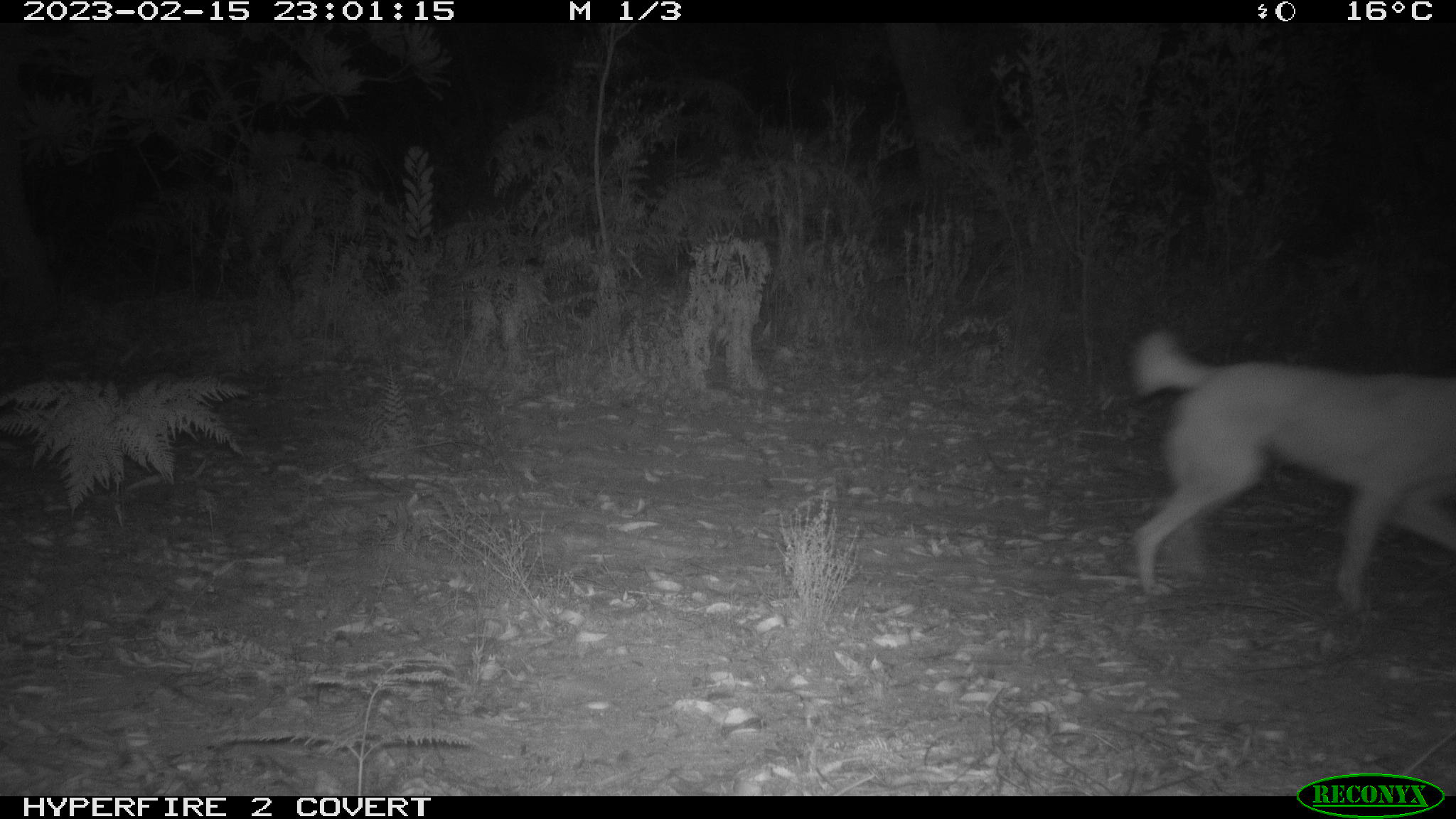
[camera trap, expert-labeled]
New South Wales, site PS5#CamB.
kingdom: Animalia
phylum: Chordata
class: Mammalia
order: Carnivora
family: Canidae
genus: Canis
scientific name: Canis familiaris dingo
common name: dingo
Dingo (Canis familiaris dingo).